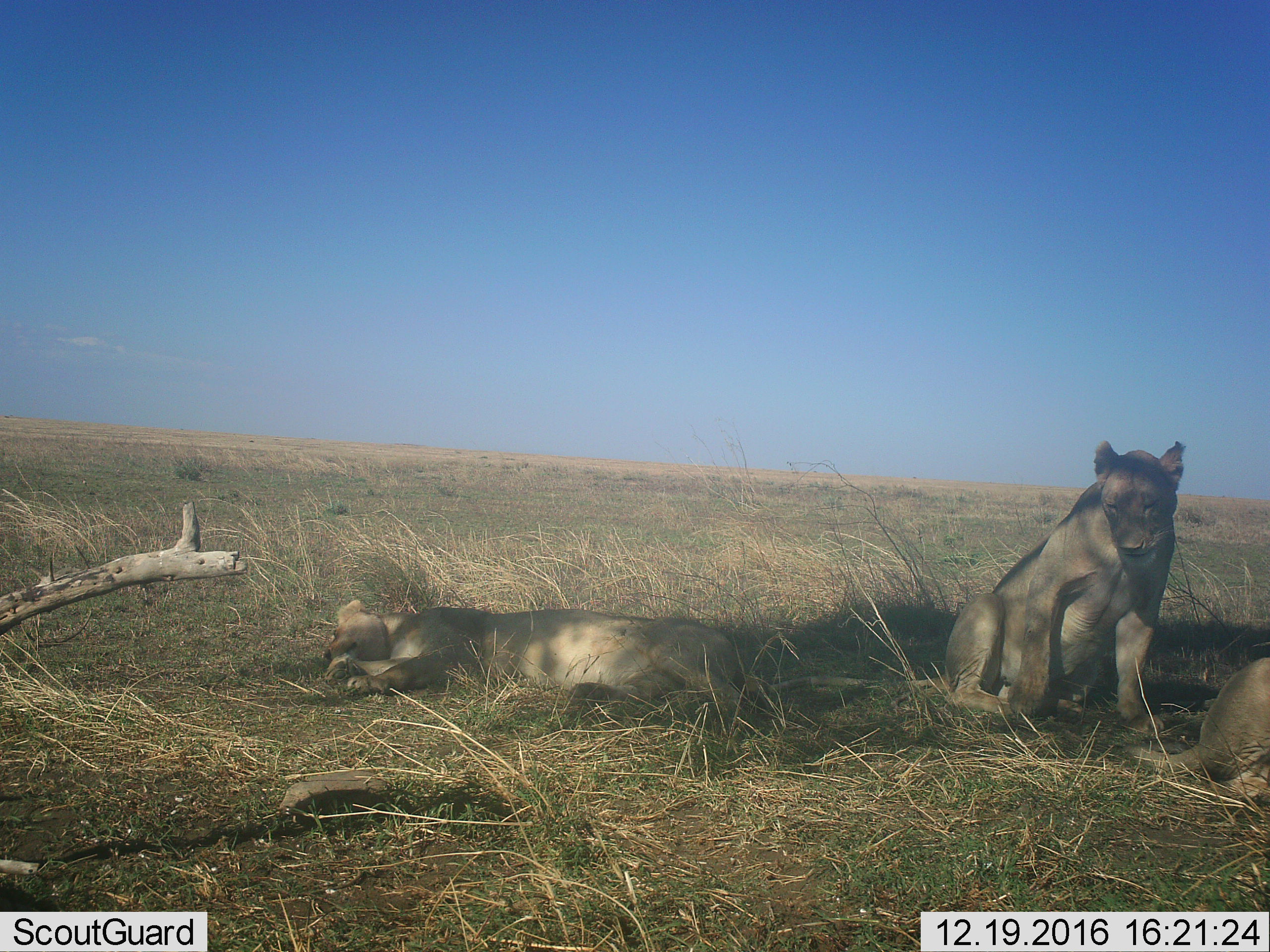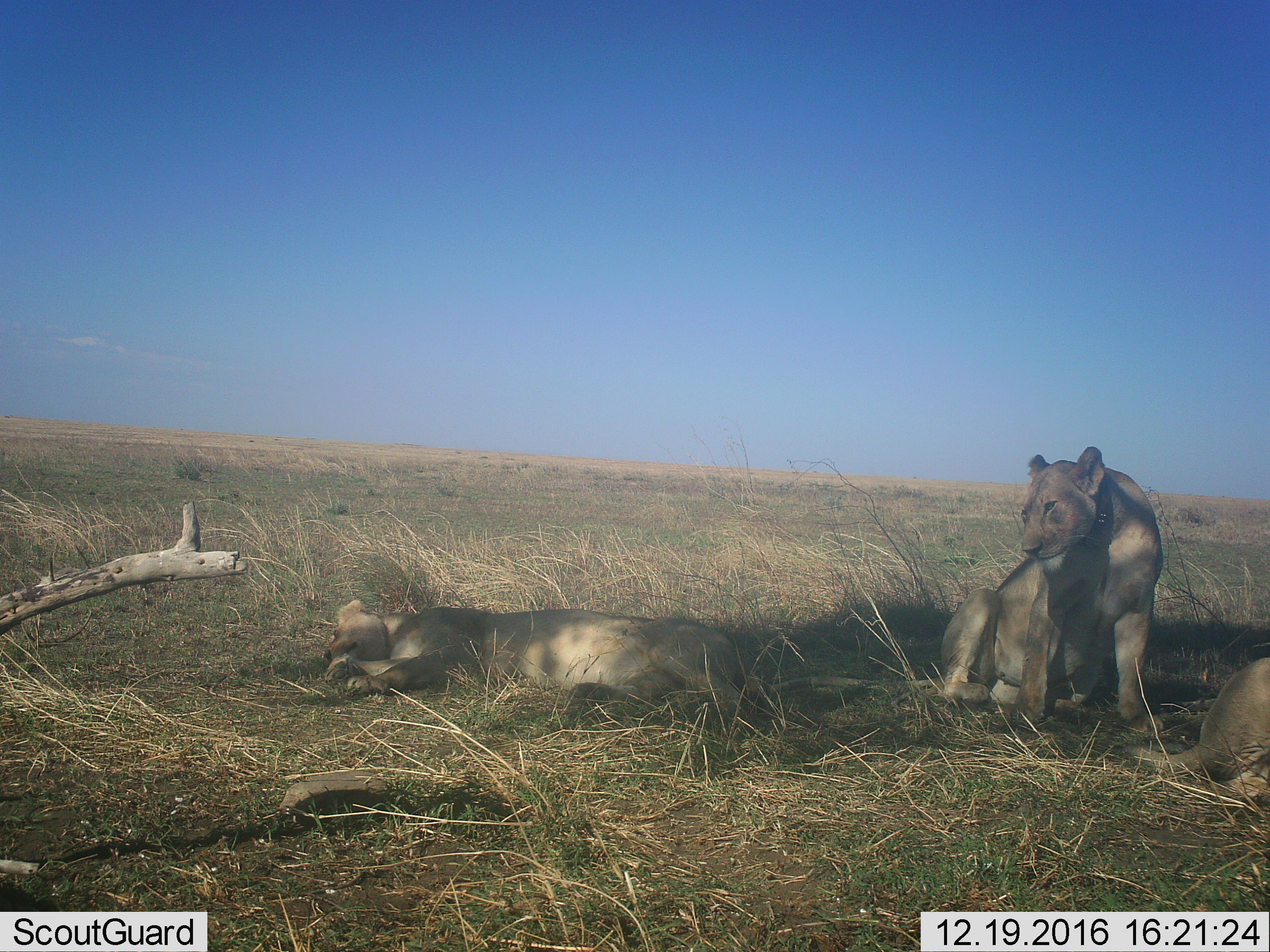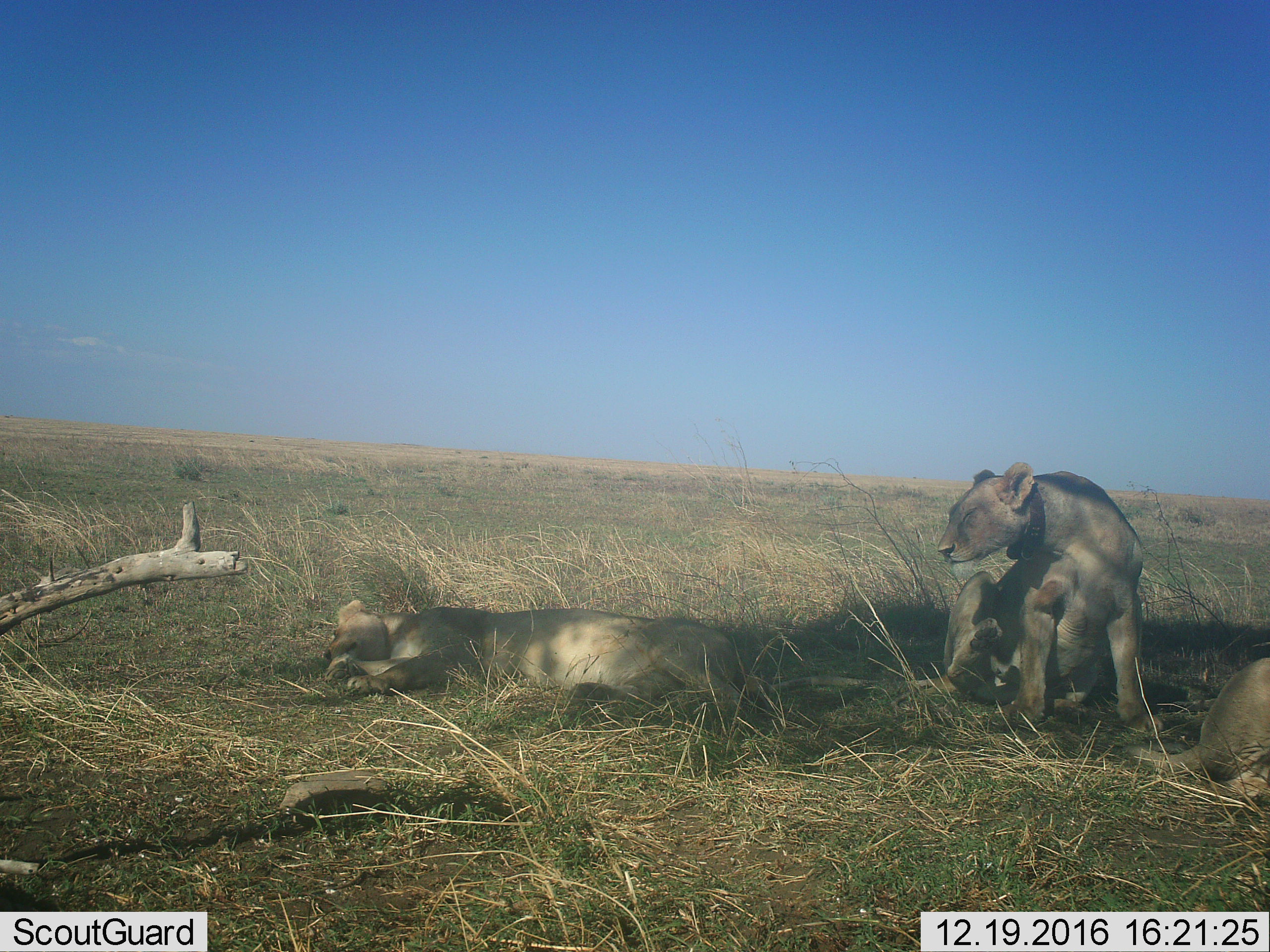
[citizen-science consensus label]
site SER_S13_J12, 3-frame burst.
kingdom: Animalia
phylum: Chordata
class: Mammalia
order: Carnivora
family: Felidae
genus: Panthera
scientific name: Panthera leo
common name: lion female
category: lionfemale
Lionfemale (lion female) (Panthera leo), count 3. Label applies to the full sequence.